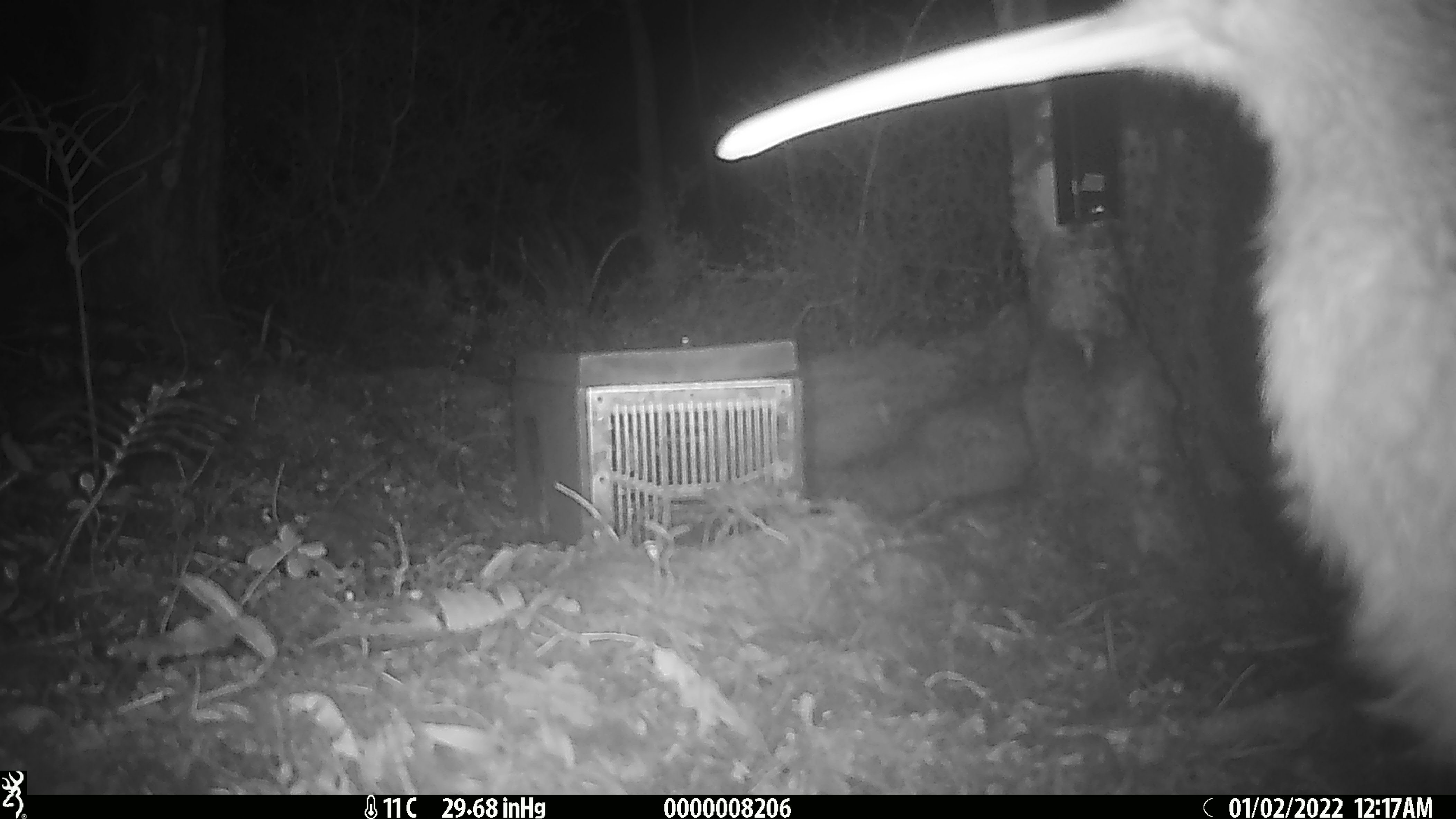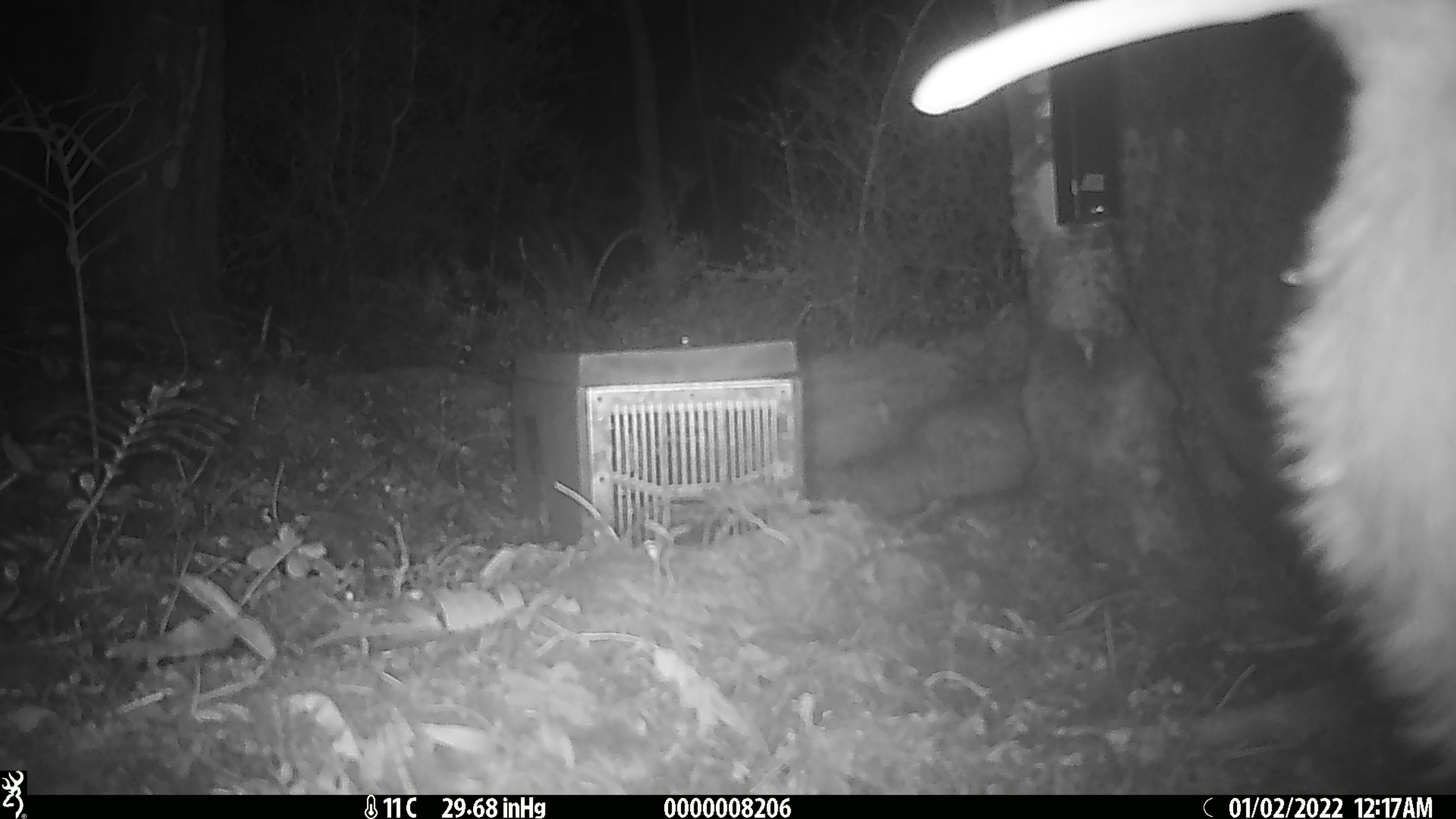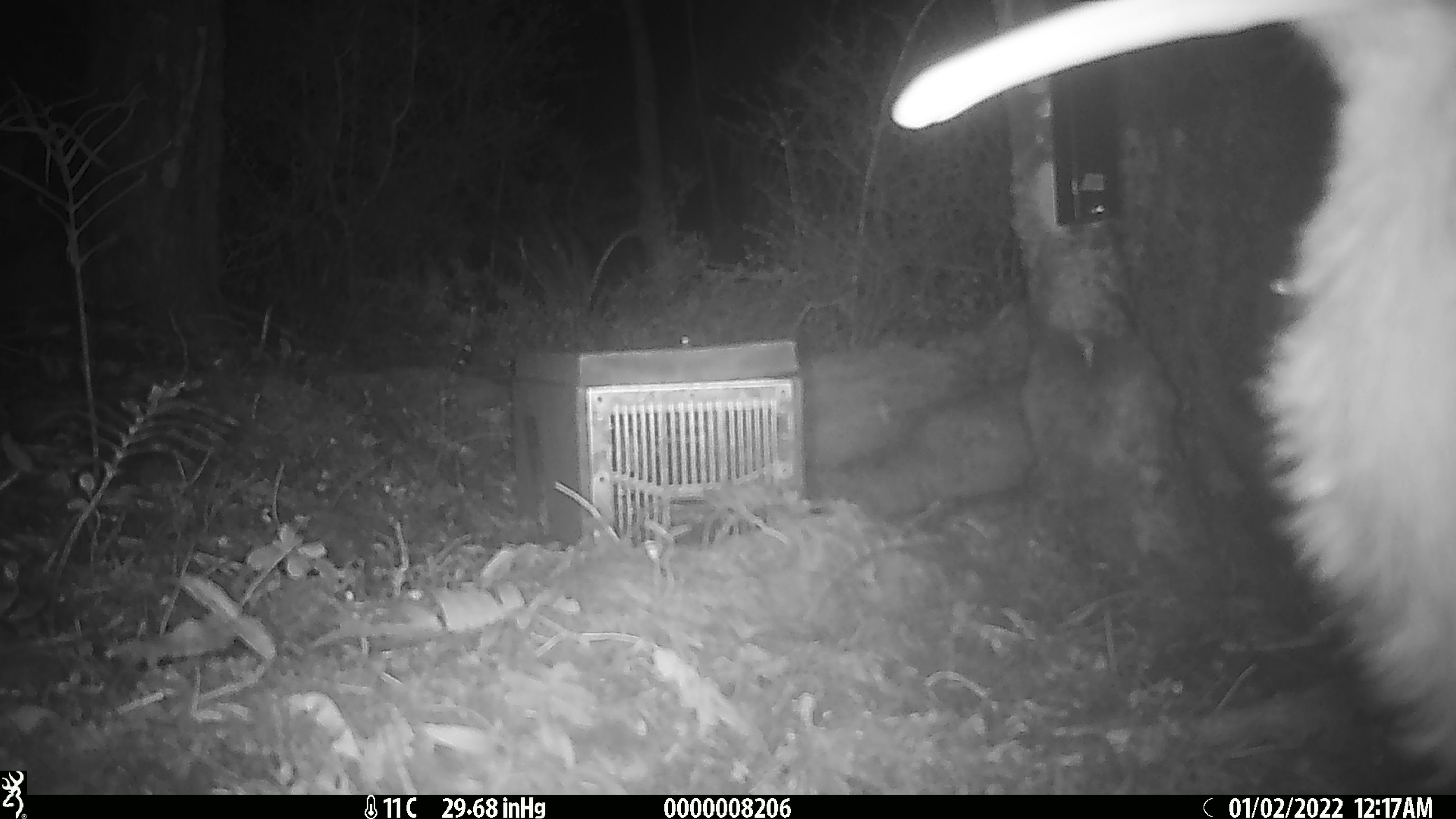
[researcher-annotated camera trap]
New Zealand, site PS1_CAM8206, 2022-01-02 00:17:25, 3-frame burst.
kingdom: Animalia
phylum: Chordata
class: Aves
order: Apterygiformes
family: Apterygidae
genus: Apteryx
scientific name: Apteryx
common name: kiwi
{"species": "kiwi (Apteryx)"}